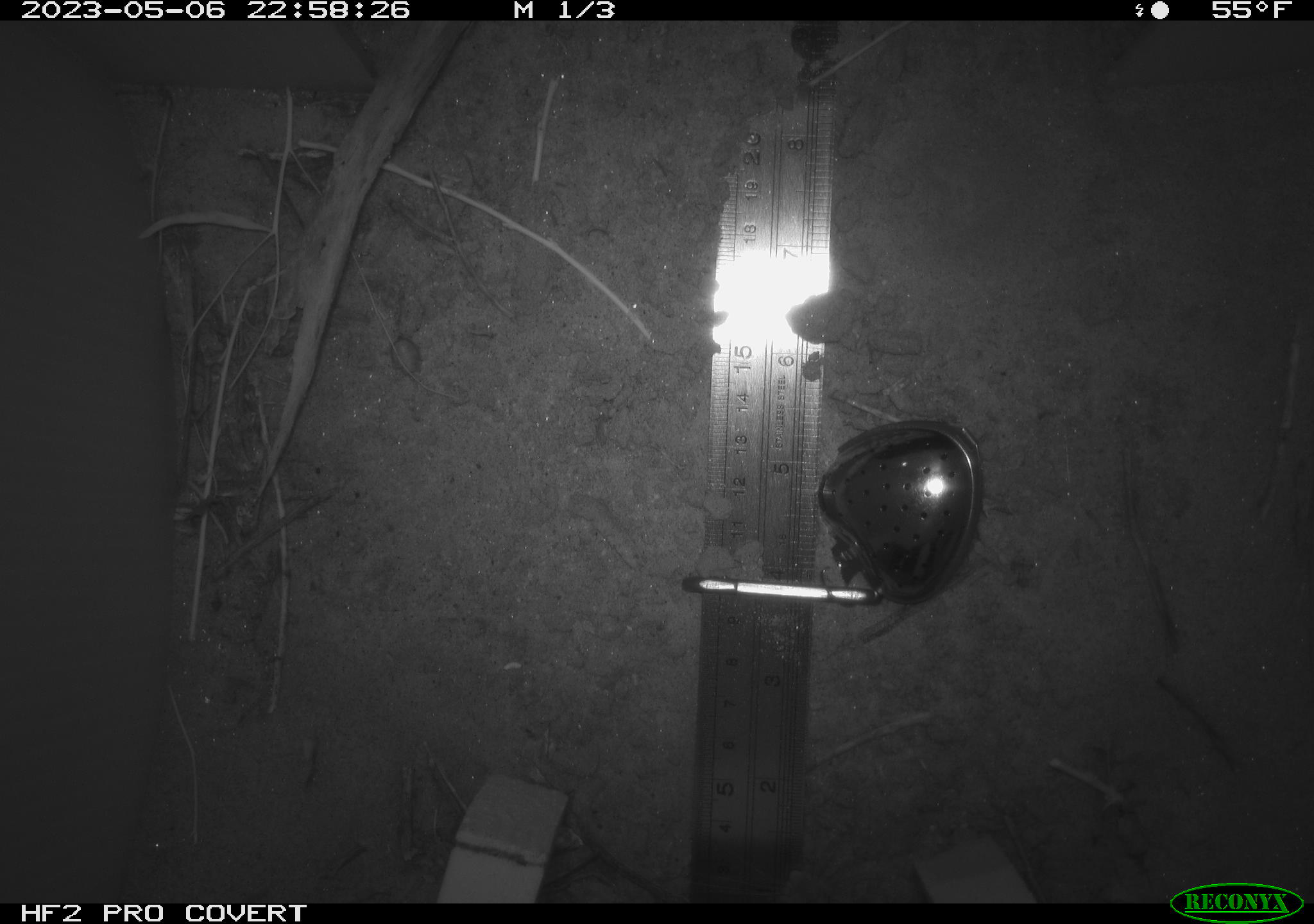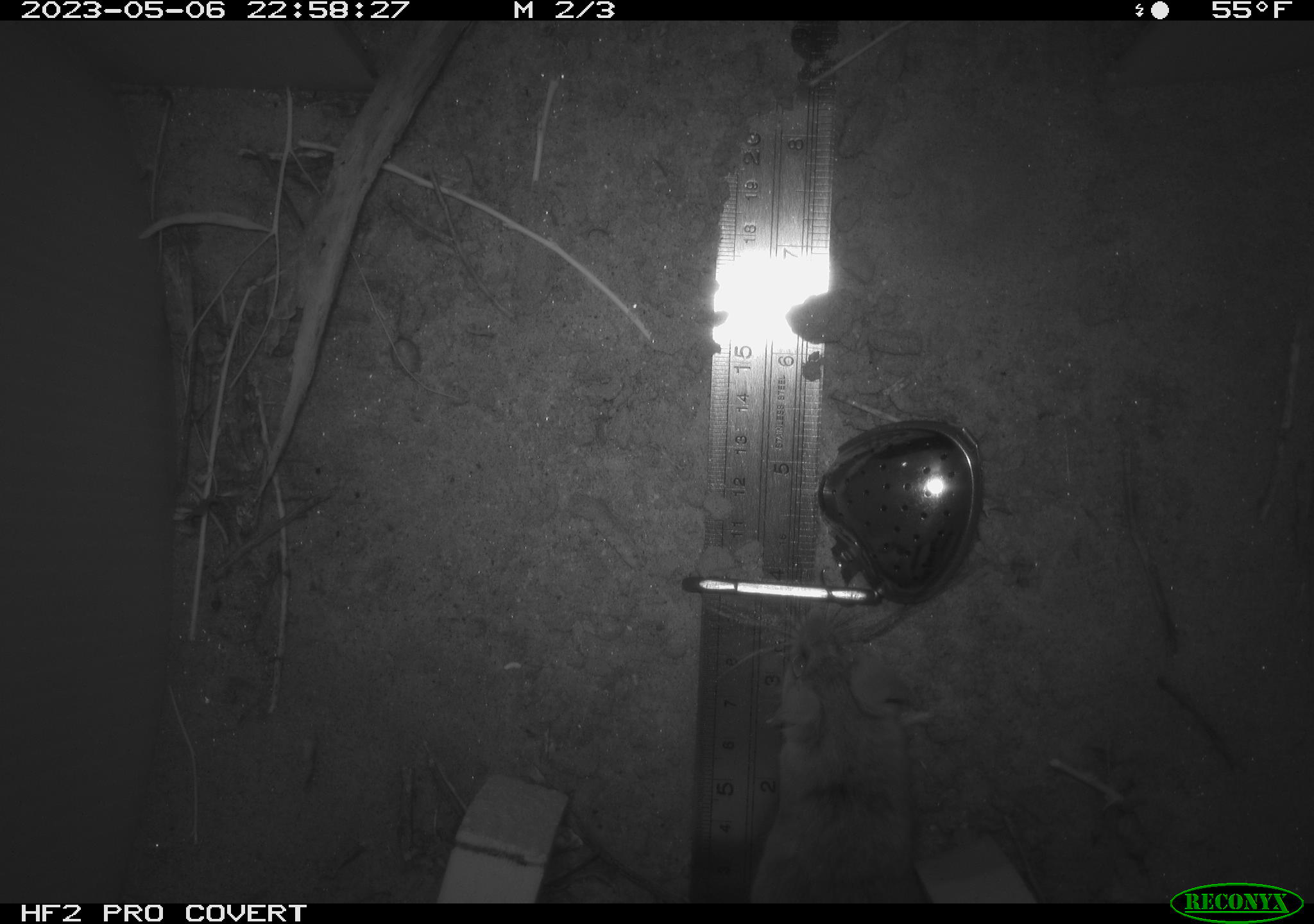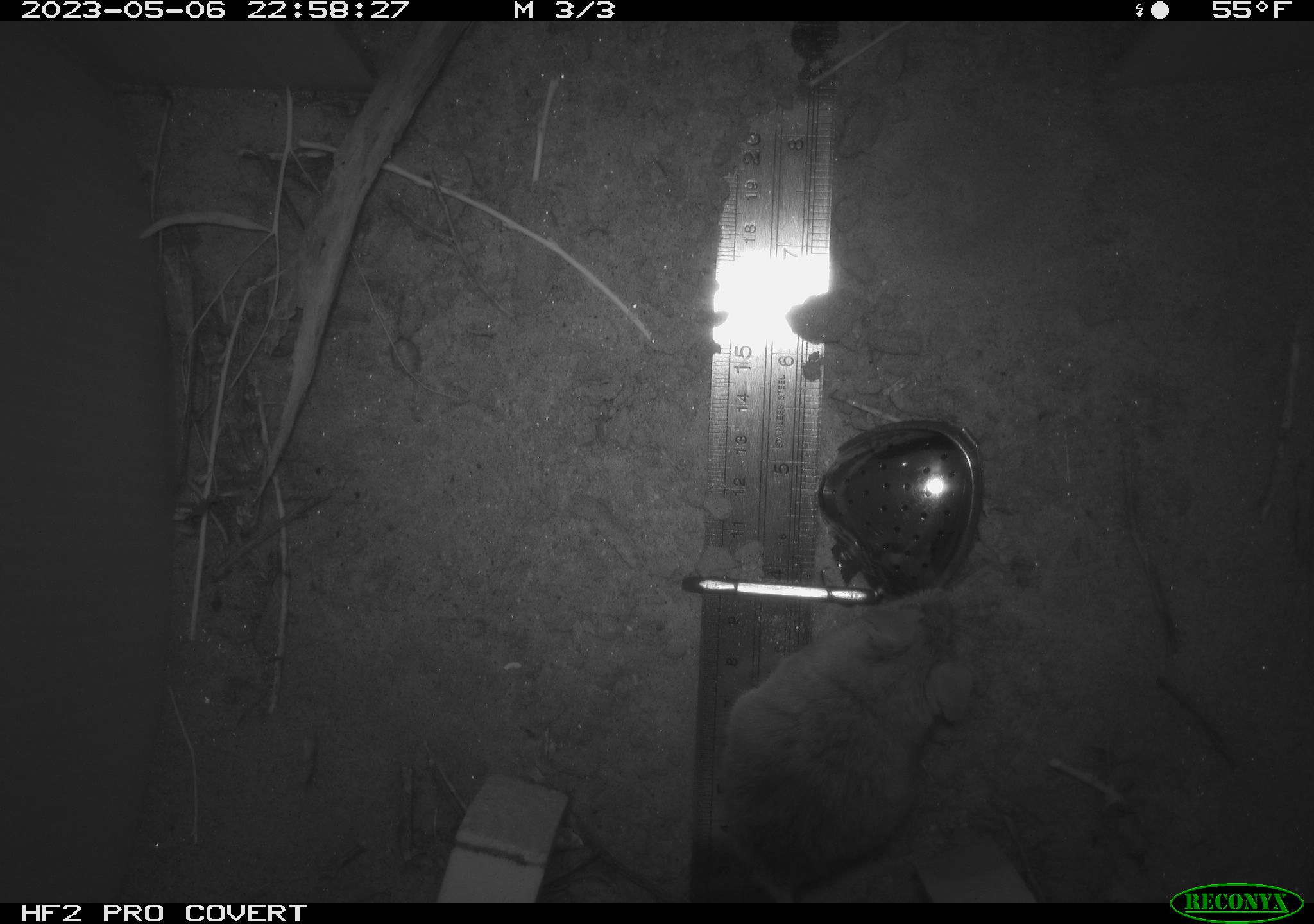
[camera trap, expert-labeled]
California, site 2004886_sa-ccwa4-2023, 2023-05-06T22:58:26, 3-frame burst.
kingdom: Animalia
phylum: Chordata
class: Mammalia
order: Rodentia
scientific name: Rodentia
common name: rodent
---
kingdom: Animalia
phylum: Chordata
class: Mammalia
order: Rodentia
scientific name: Rodentia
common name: mouse species